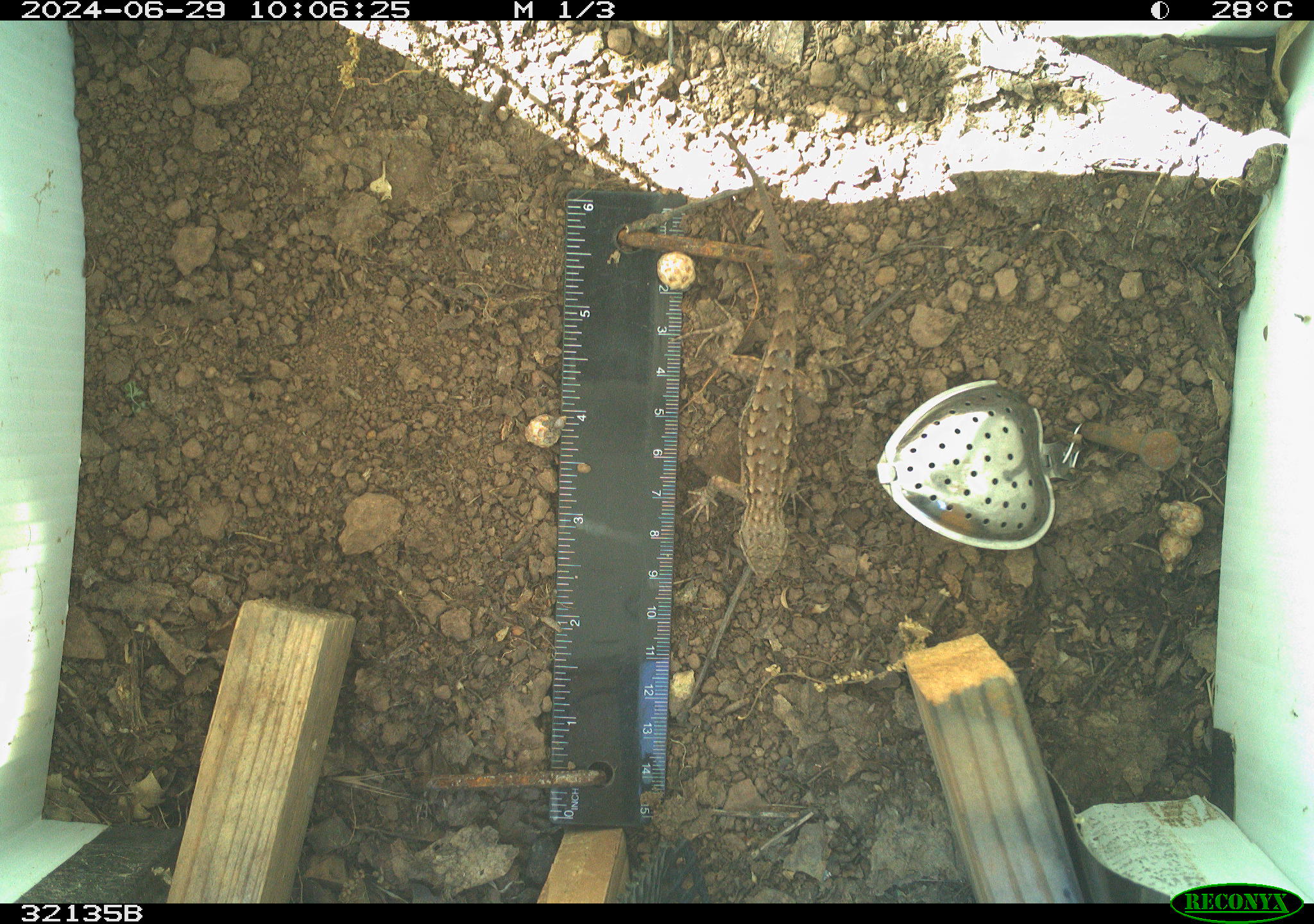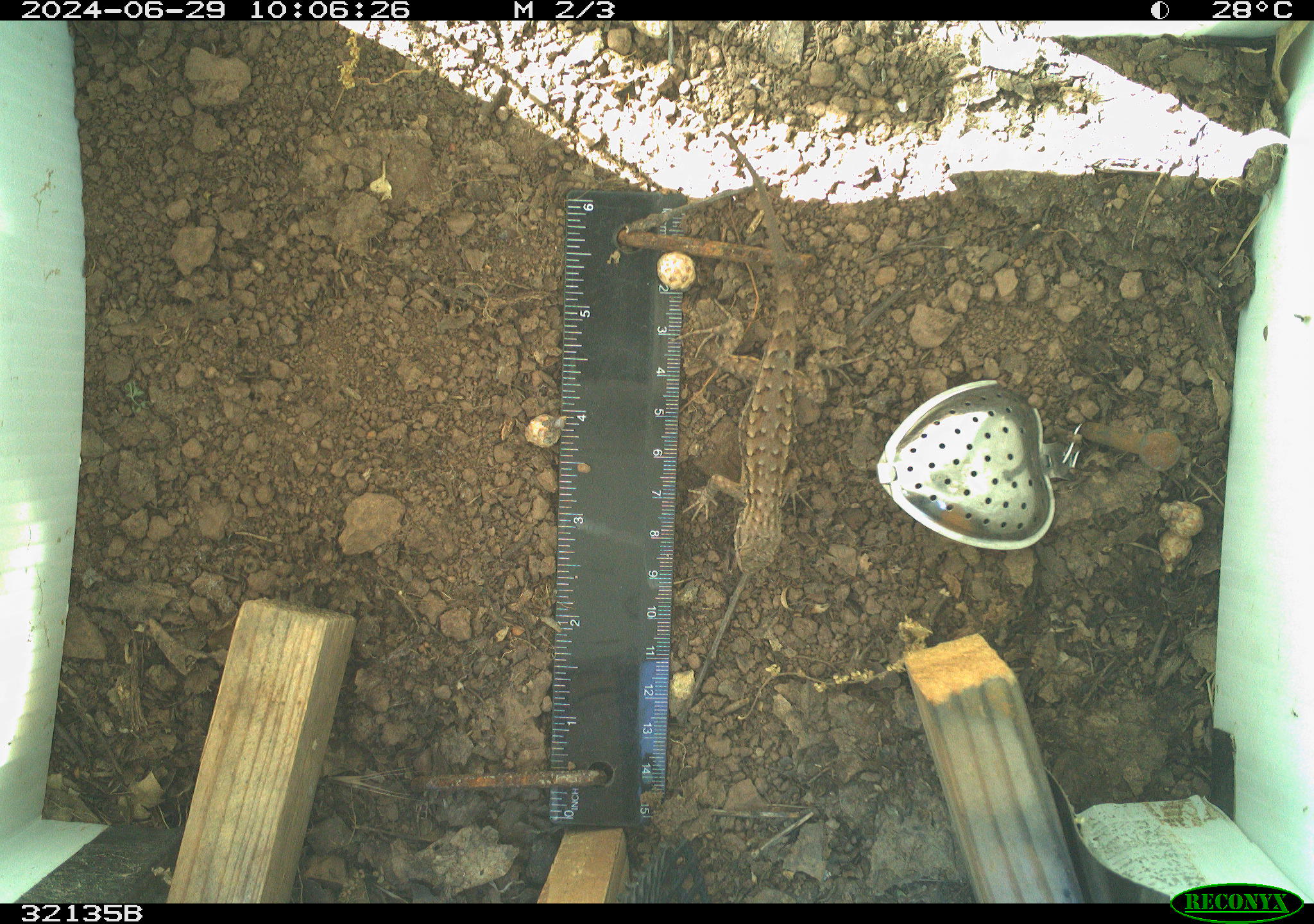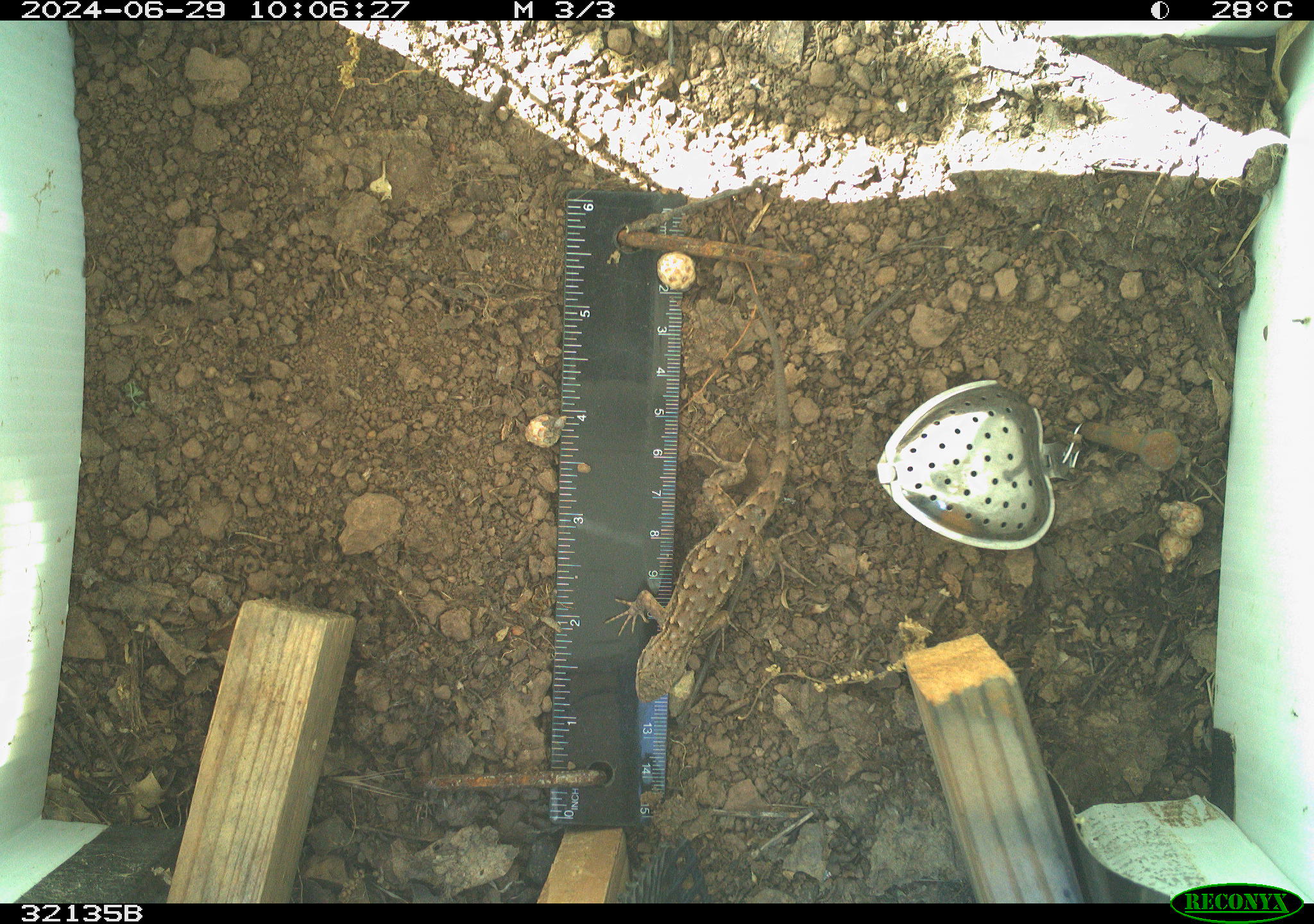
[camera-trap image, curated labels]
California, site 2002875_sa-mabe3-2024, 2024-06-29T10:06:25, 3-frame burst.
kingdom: Animalia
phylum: Chordata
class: Reptilia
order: Squamata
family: Phrynosomatidae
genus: Sceloporus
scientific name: Sceloporus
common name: spiny lizards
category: sceloporus species